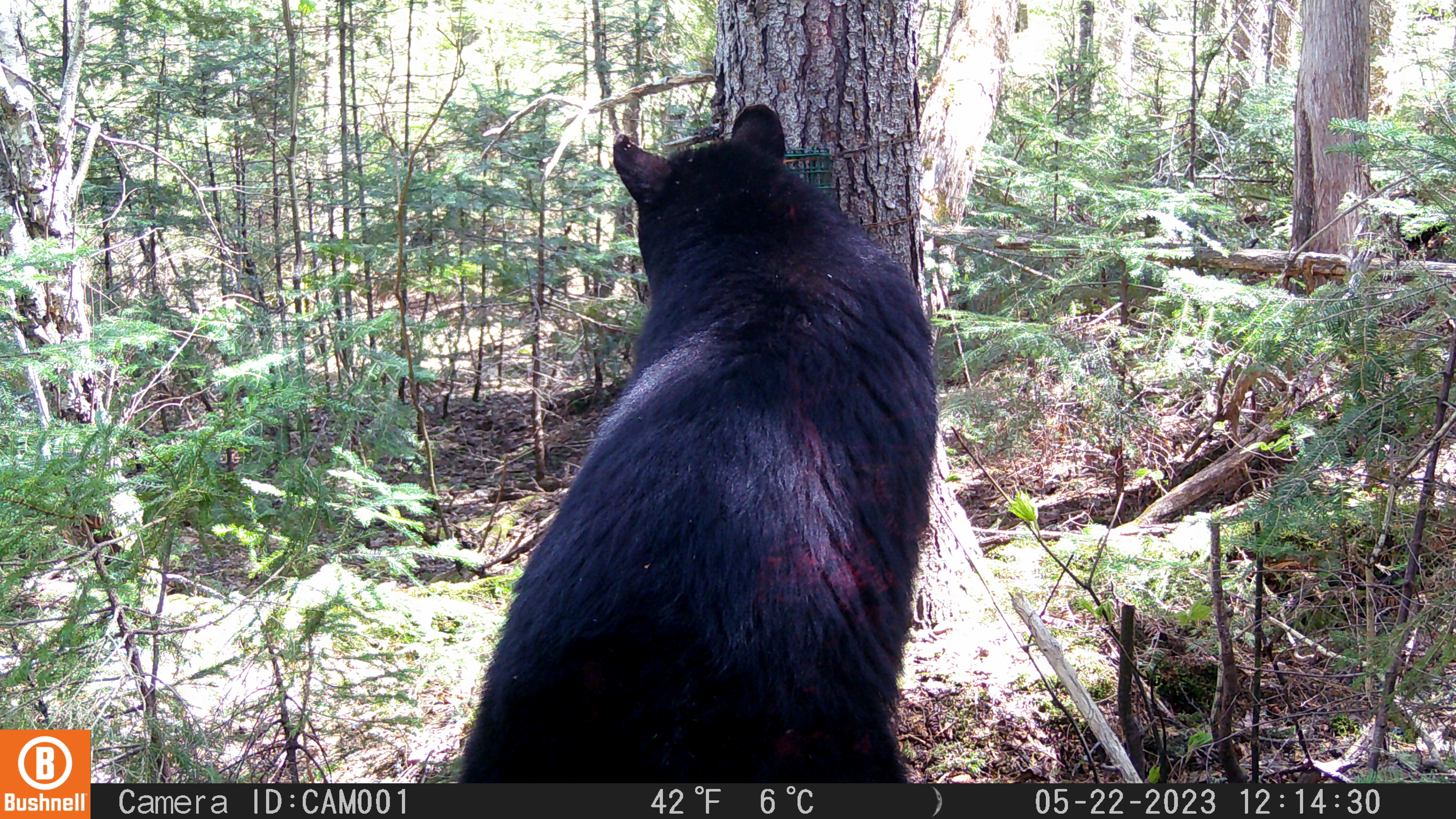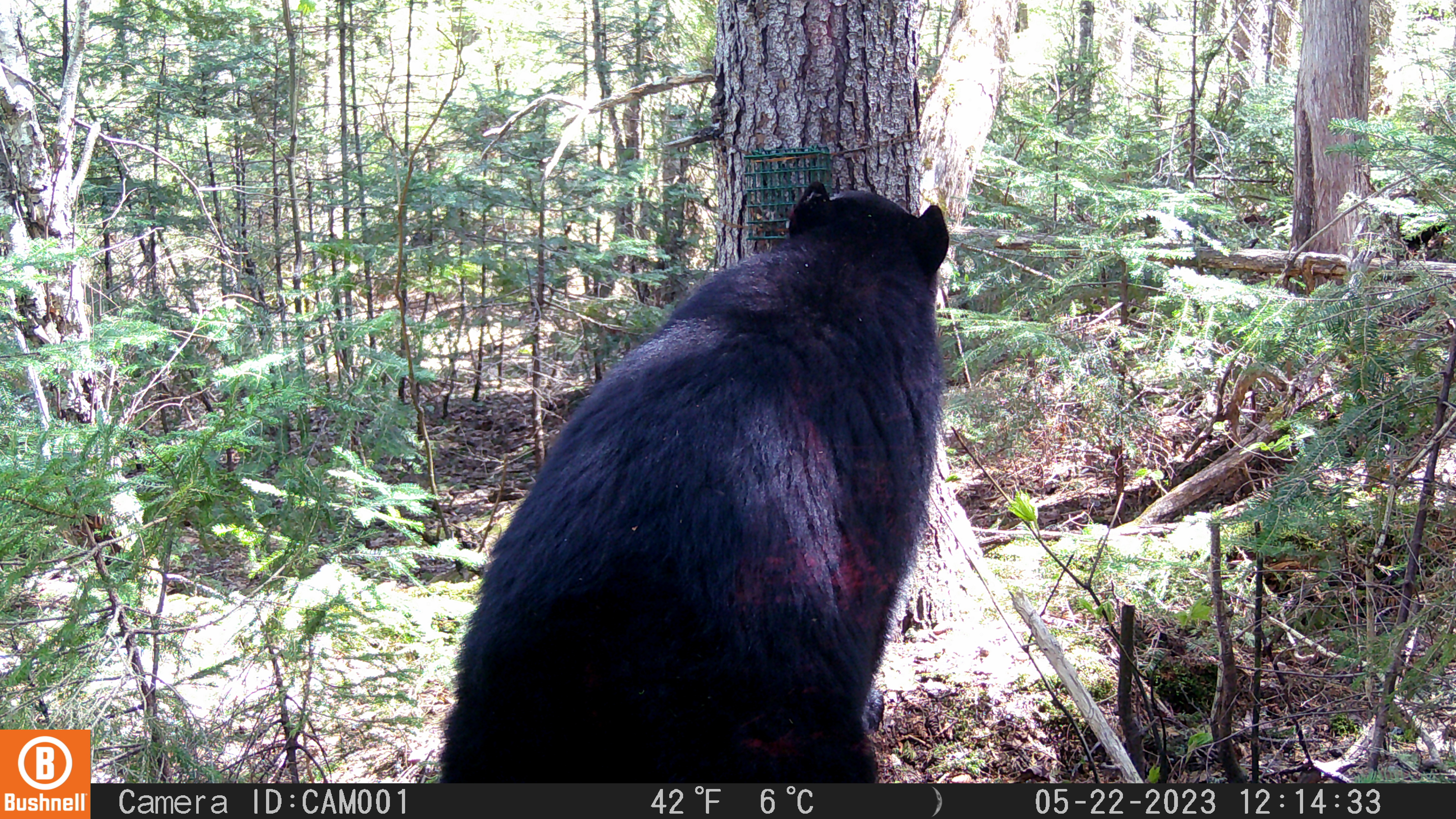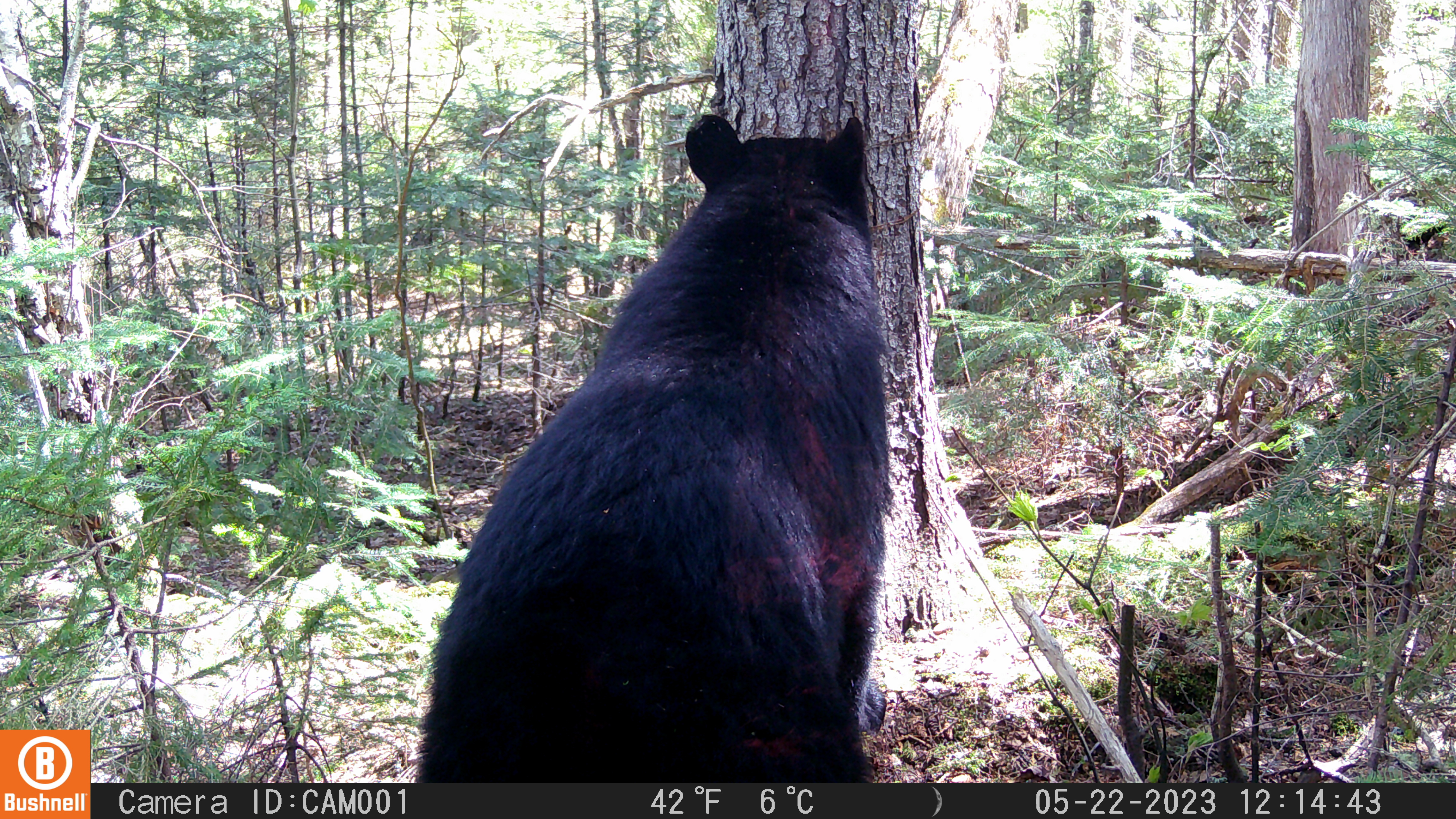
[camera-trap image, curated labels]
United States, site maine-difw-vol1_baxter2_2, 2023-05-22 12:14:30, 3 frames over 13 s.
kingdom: Animalia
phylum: Chordata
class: Mammalia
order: Carnivora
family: Ursidae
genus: Ursus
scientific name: Ursus americanus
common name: black bear